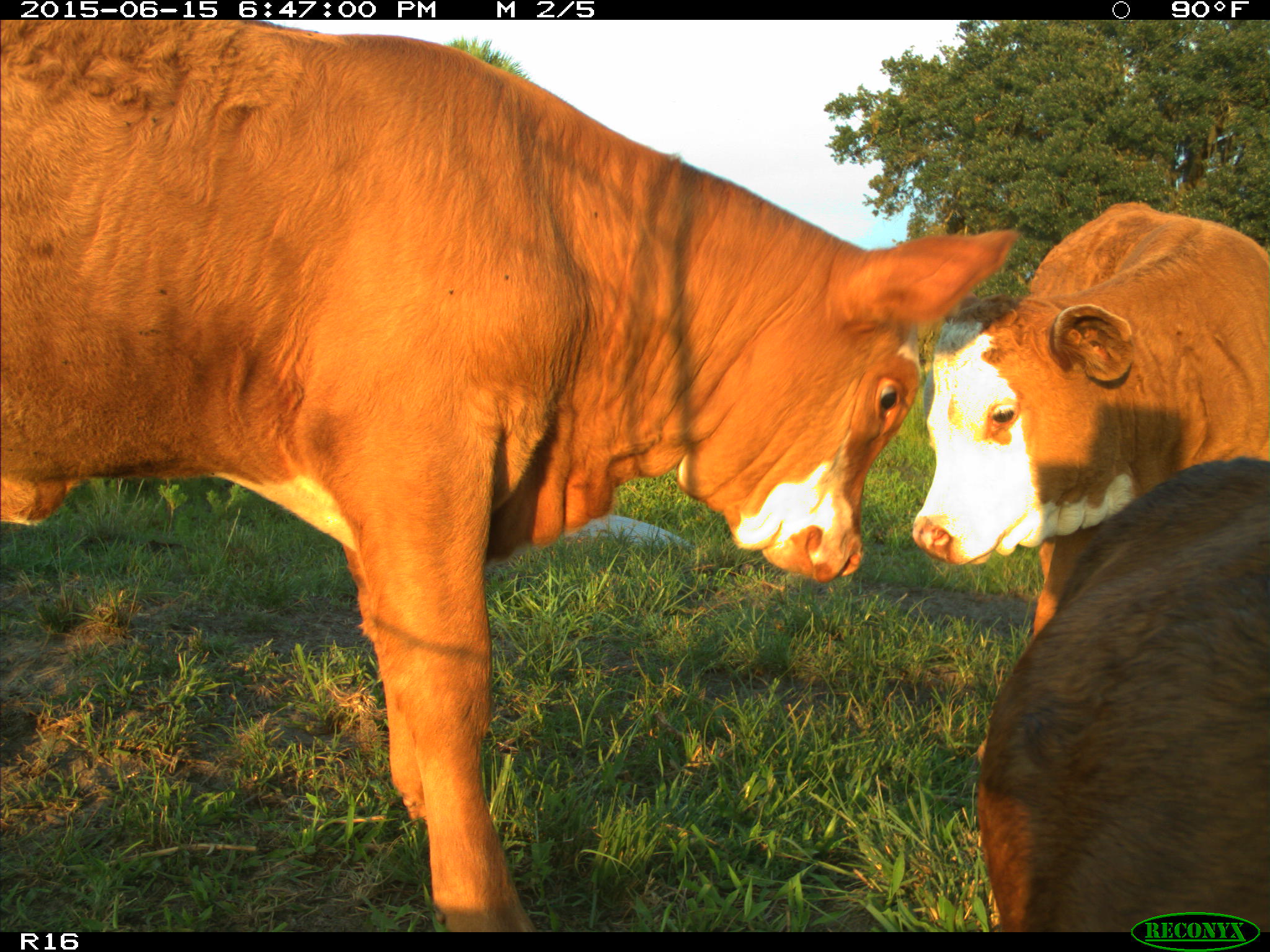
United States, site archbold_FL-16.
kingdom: Animalia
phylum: Chordata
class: Mammalia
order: Artiodactyla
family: Bovidae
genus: Bos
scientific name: Bos taurus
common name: domestic cow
Bos taurus (domestic cow).